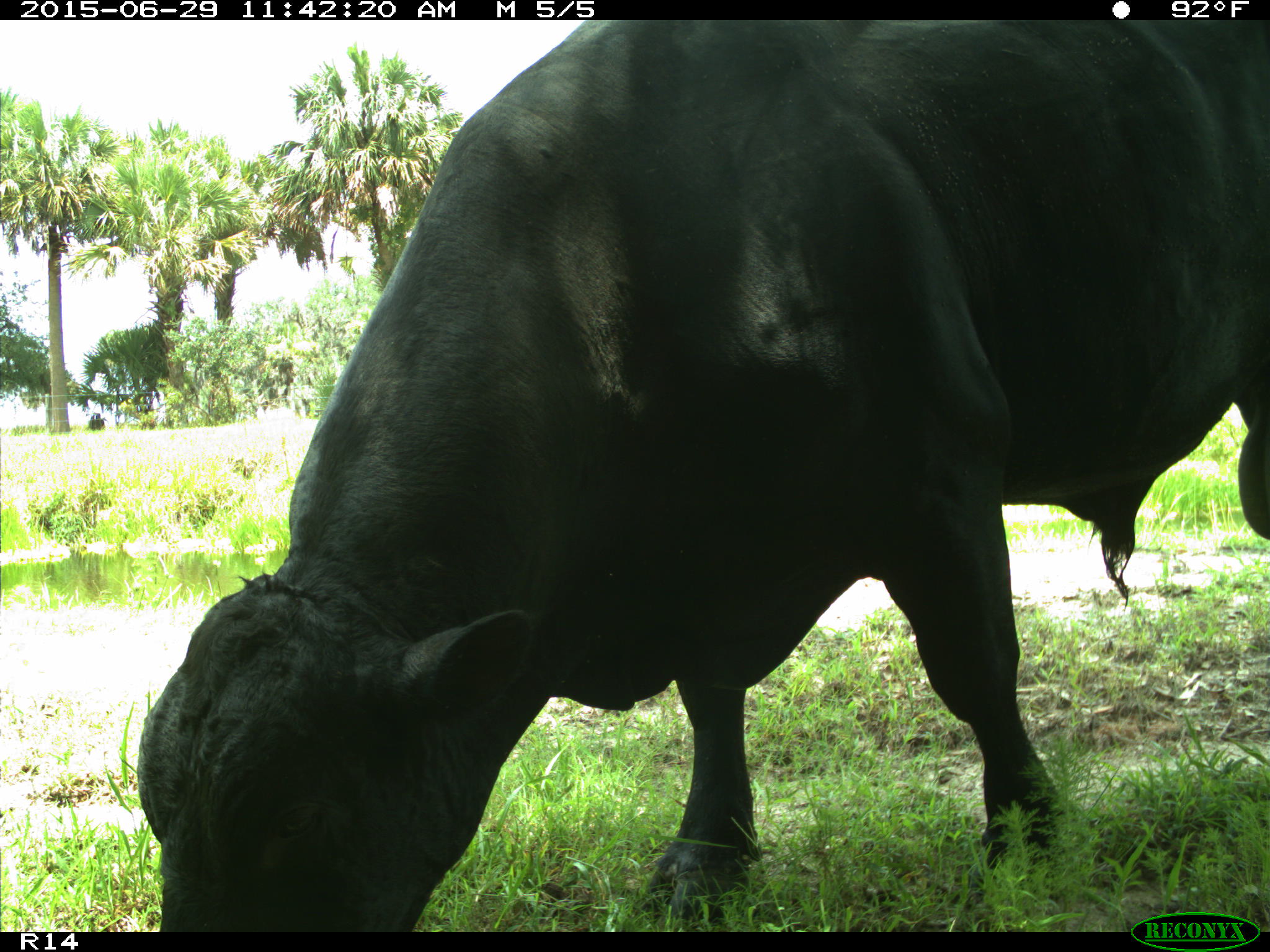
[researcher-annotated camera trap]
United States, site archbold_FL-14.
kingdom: Animalia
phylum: Chordata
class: Mammalia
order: Artiodactyla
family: Bovidae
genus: Bos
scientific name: Bos taurus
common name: domestic cow